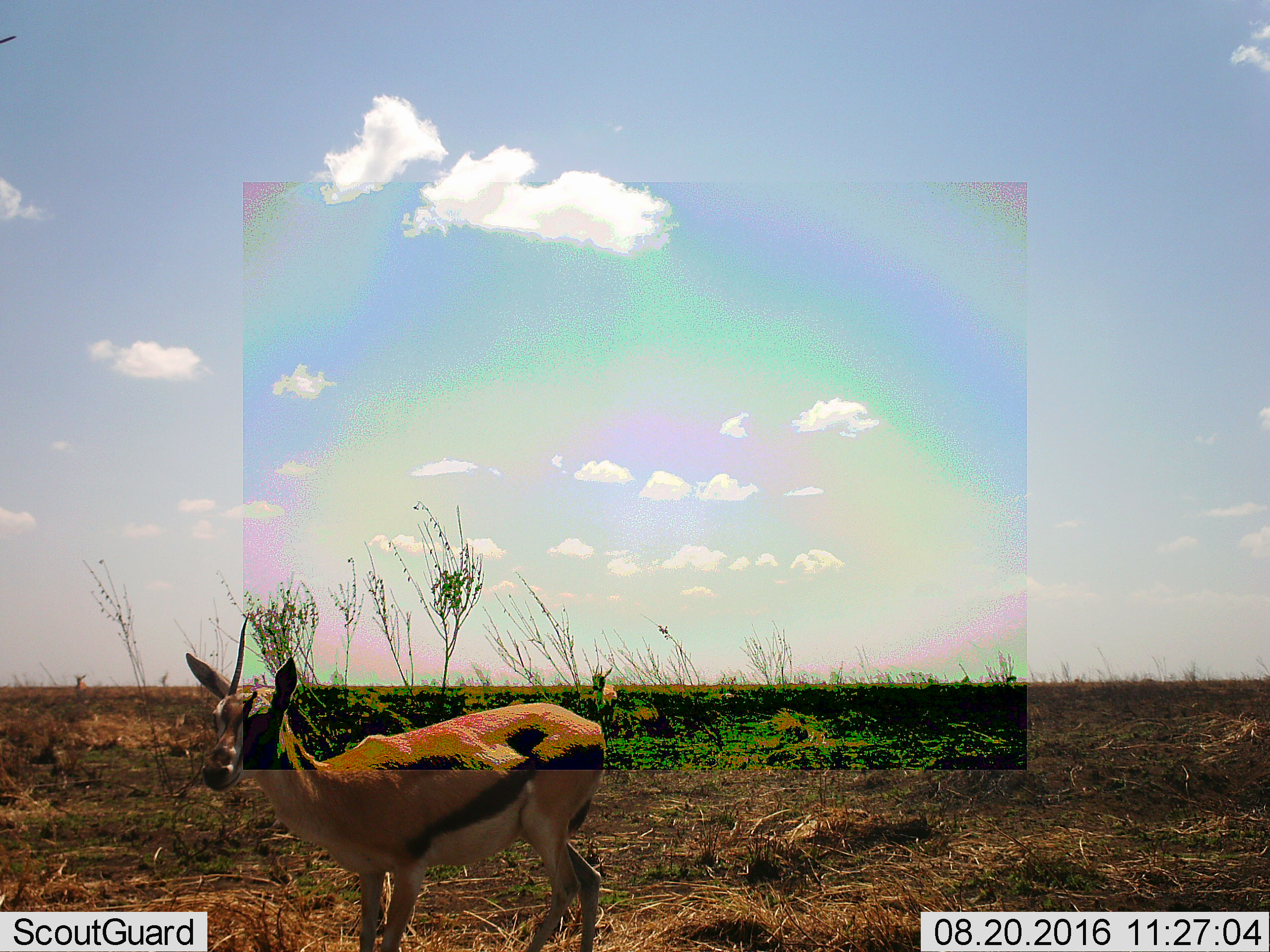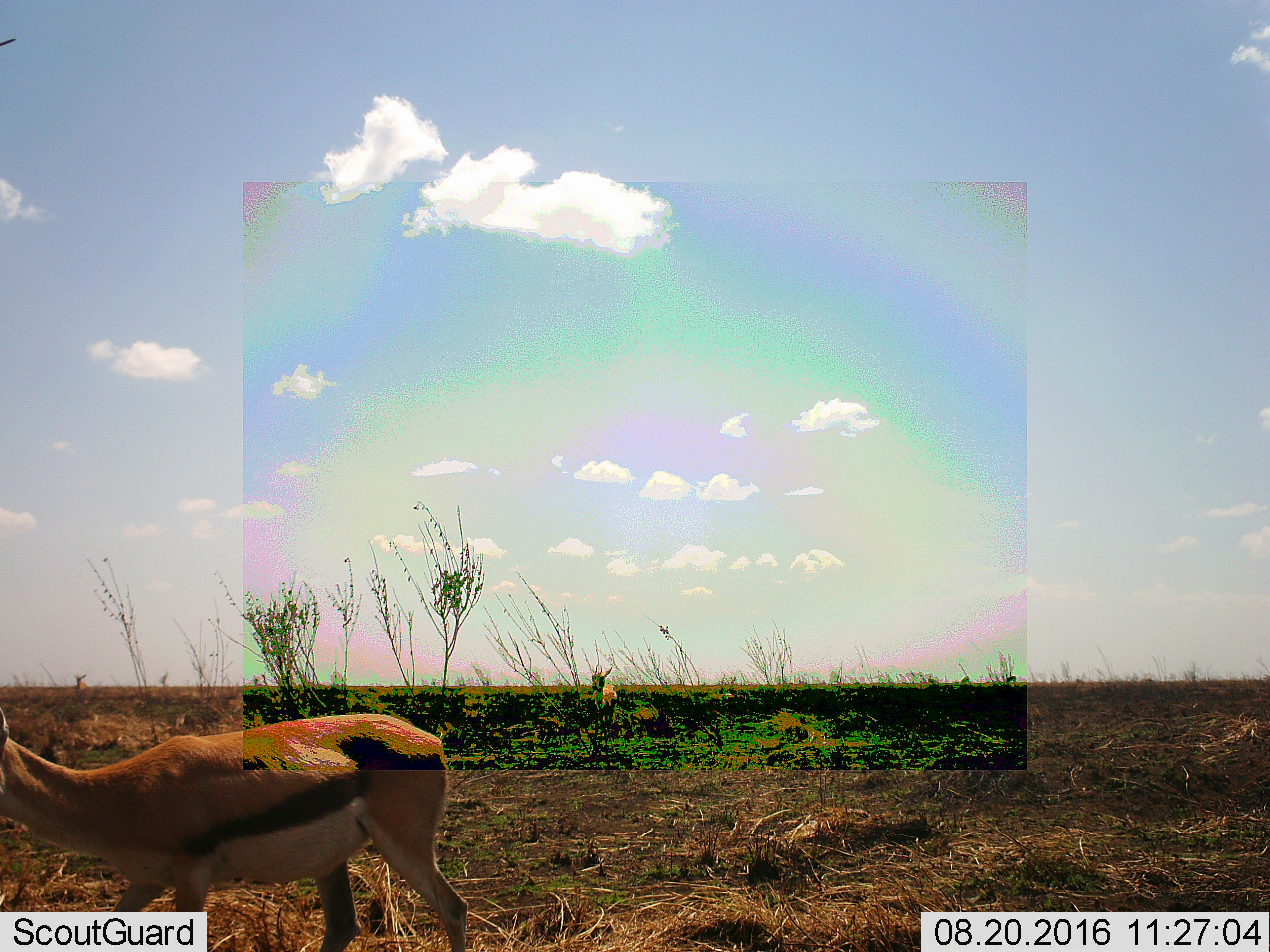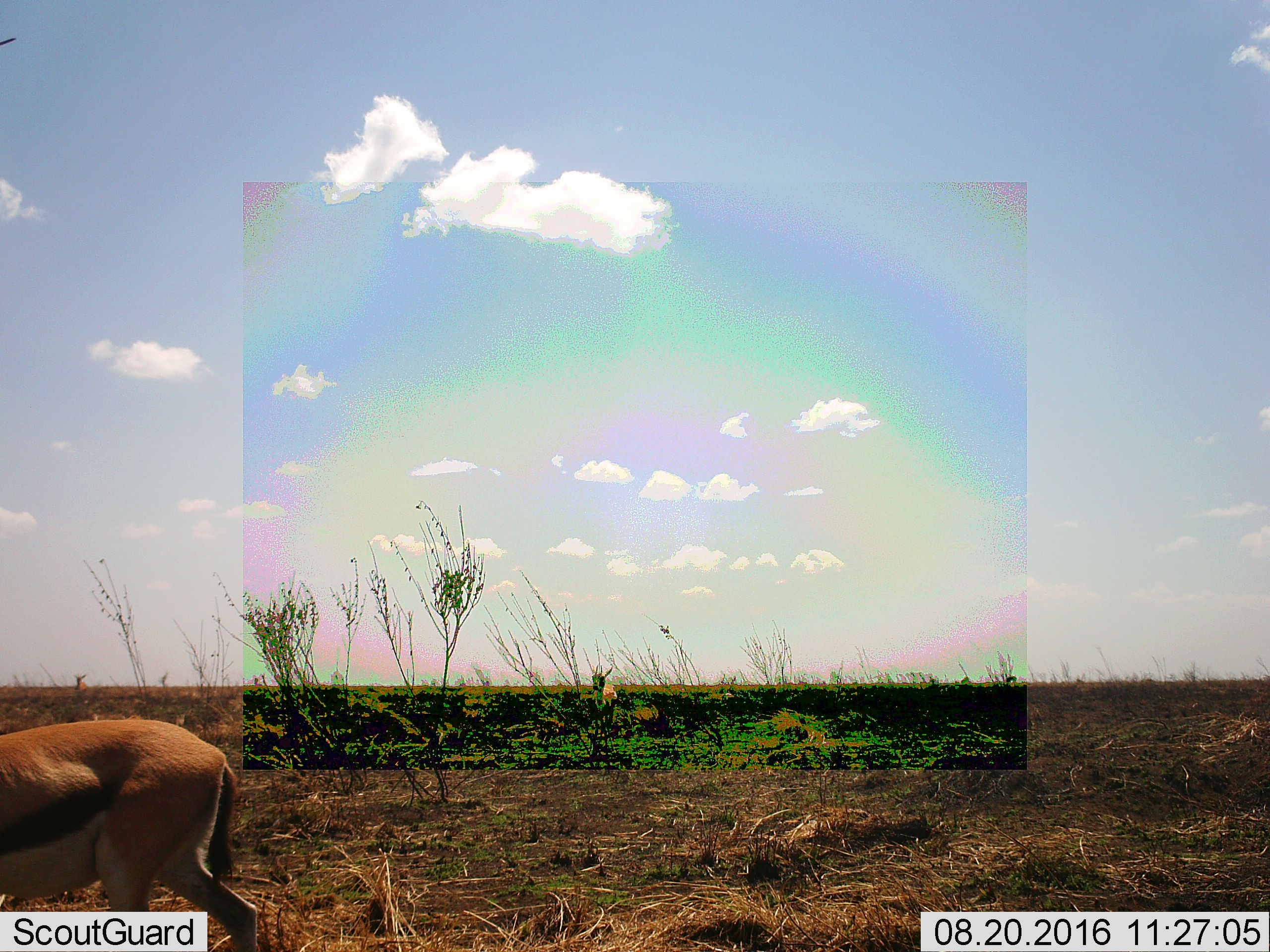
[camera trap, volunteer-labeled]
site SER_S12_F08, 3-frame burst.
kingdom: Animalia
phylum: Chordata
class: Mammalia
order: Artiodactyla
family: Bovidae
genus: Eudorcas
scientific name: Eudorcas thomsonii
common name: thomson's gazelle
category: gazellethomsons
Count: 3.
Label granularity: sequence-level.